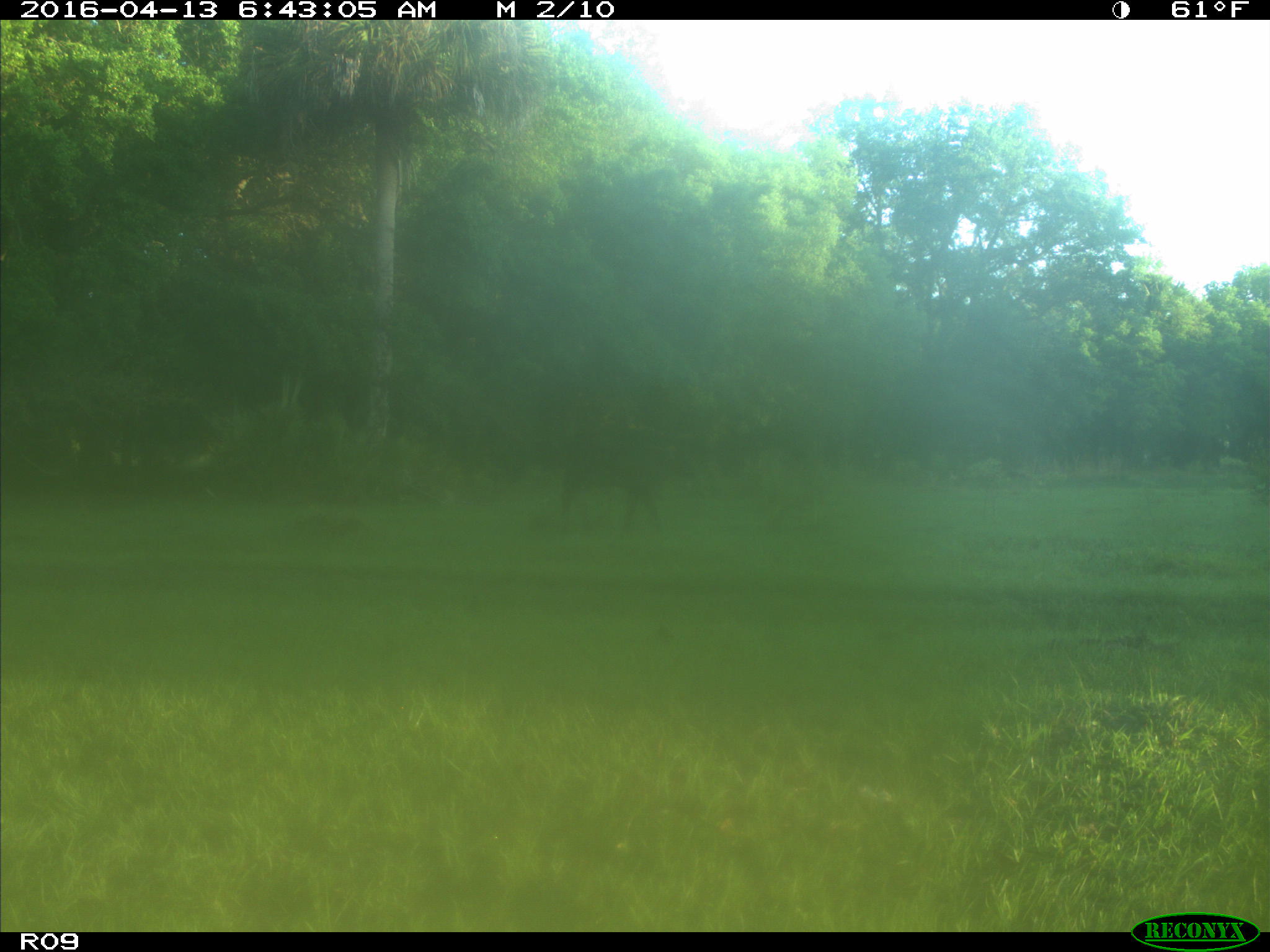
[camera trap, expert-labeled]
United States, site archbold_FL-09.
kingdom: Animalia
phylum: Chordata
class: Mammalia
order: Artiodactyla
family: Bovidae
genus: Bos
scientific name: Bos taurus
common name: domestic cow